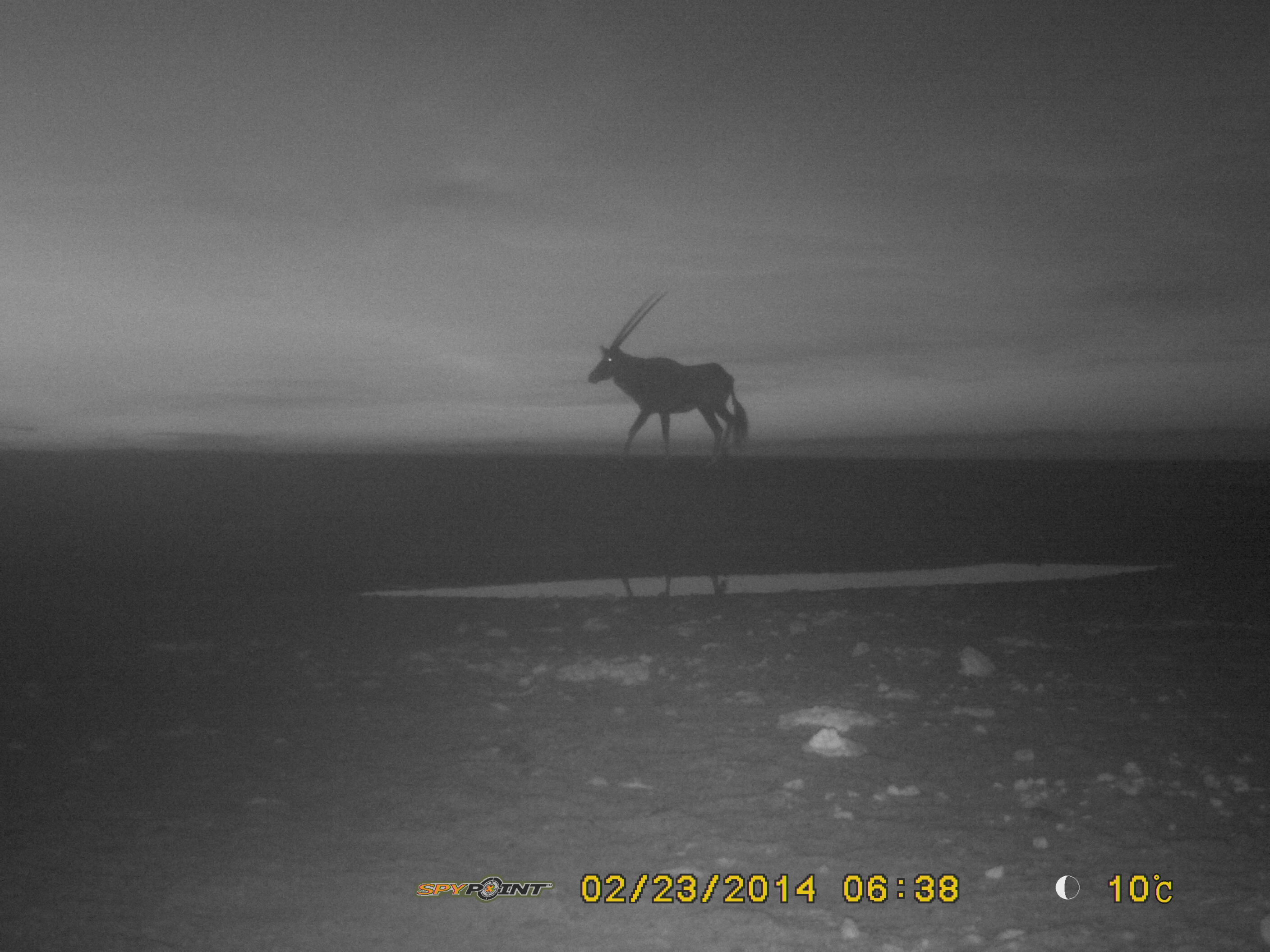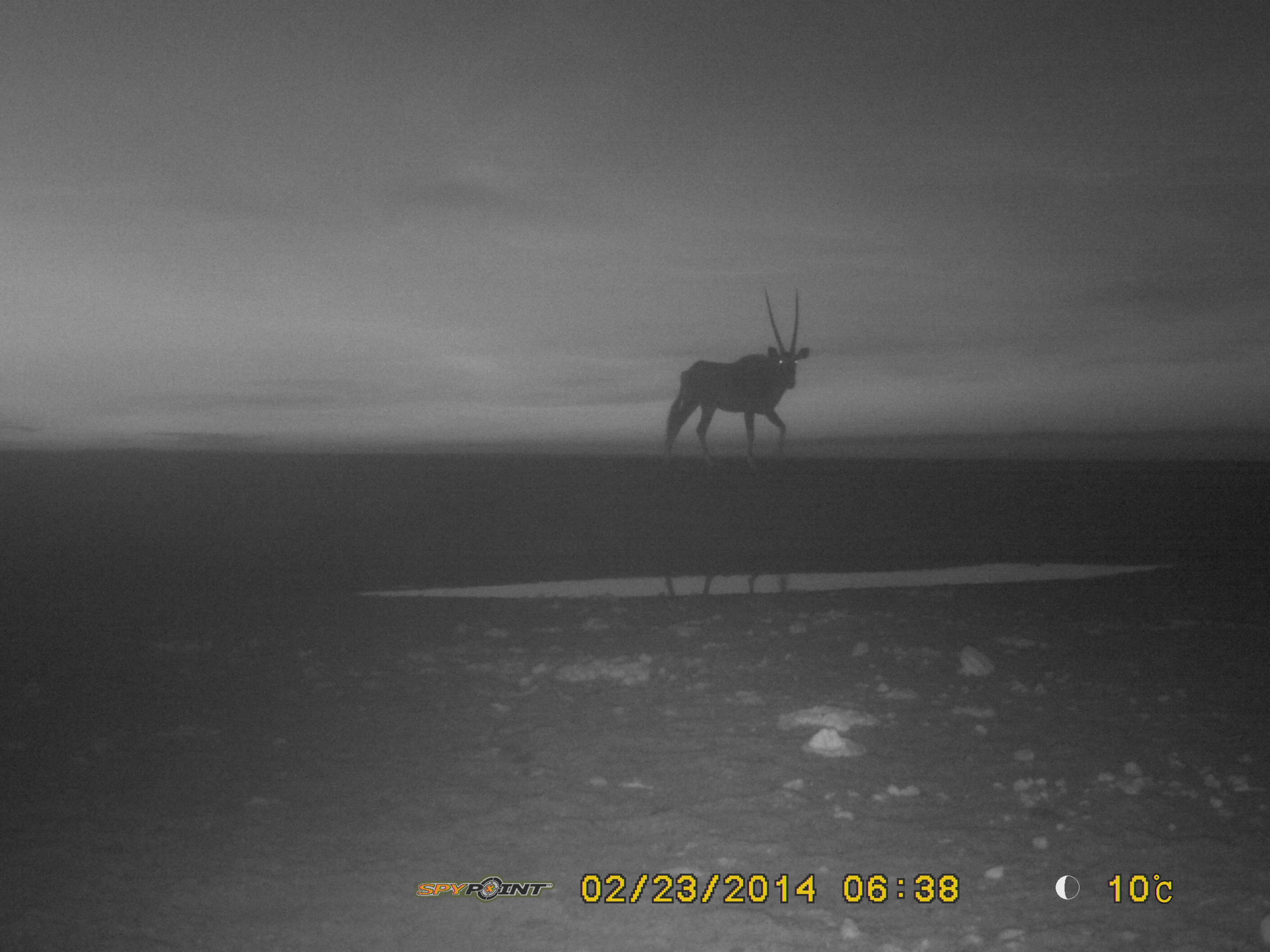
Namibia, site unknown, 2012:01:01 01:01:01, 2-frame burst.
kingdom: Animalia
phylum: Chordata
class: Mammalia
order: Artiodactyla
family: Bovidae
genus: Oryx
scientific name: Oryx gazella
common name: gemsbok